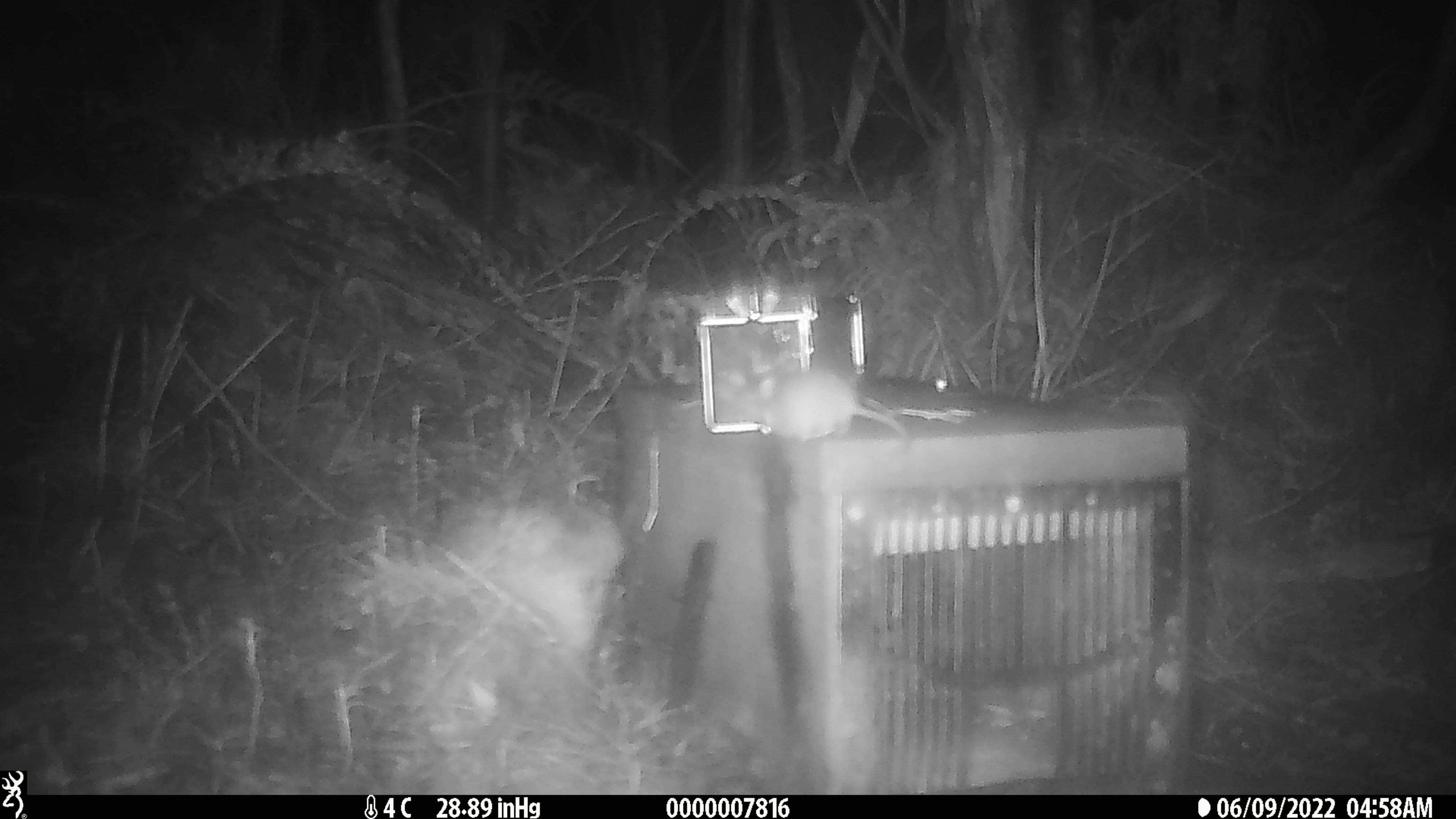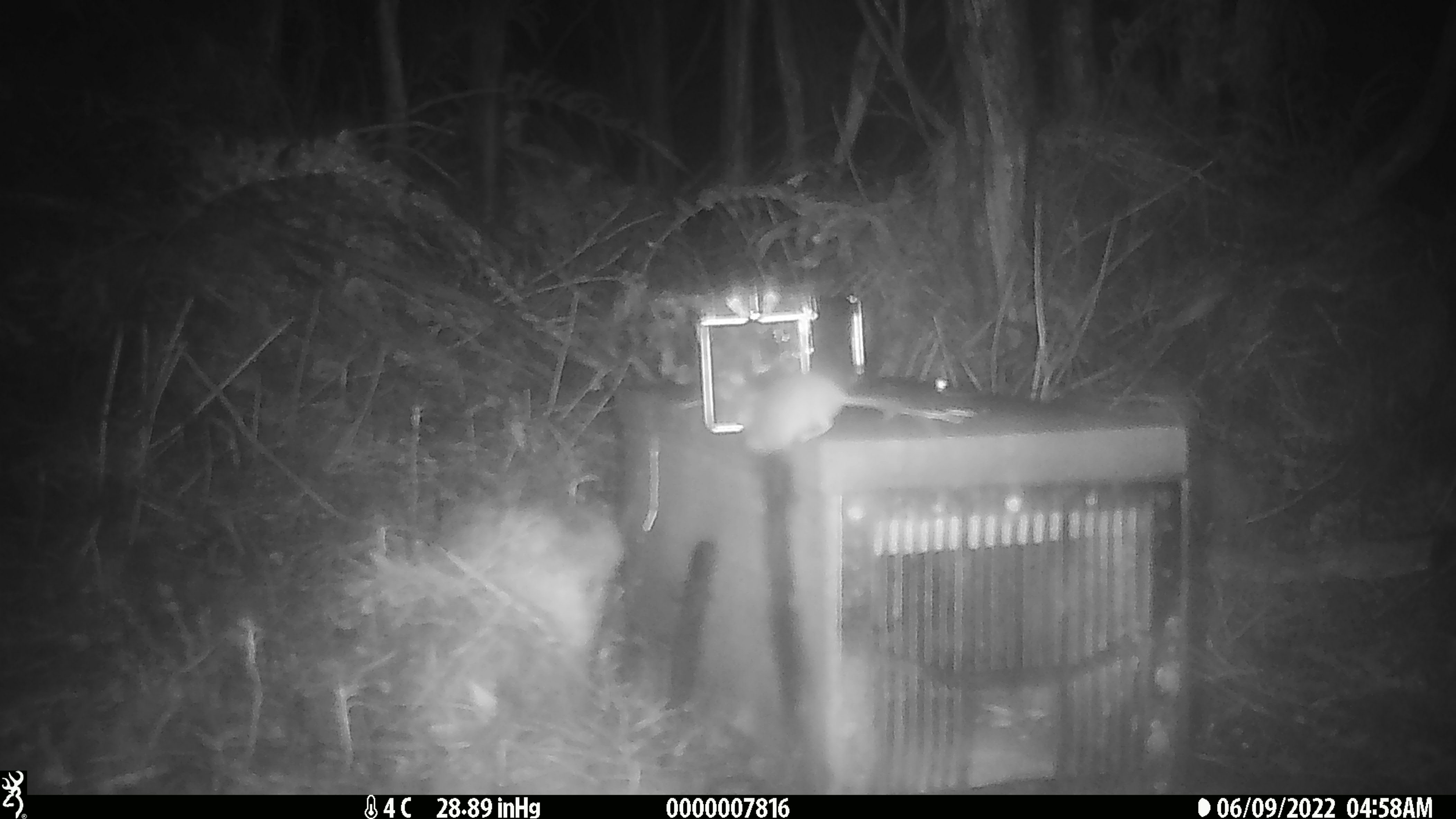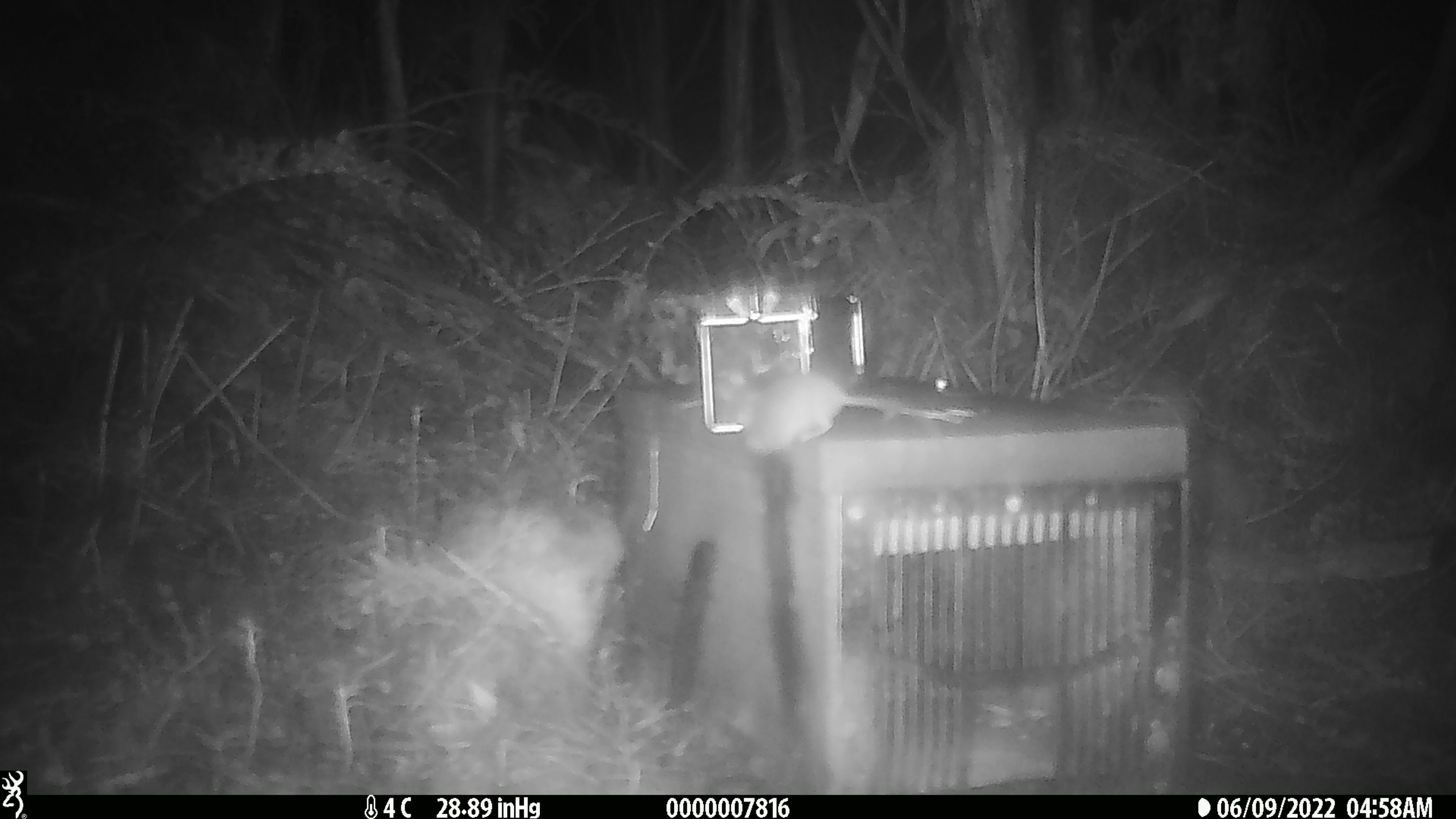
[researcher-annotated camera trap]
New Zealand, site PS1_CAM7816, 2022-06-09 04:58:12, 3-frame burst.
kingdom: Animalia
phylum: Chordata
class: Mammalia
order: Rodentia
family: Muridae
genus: Mus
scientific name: Mus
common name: mouse